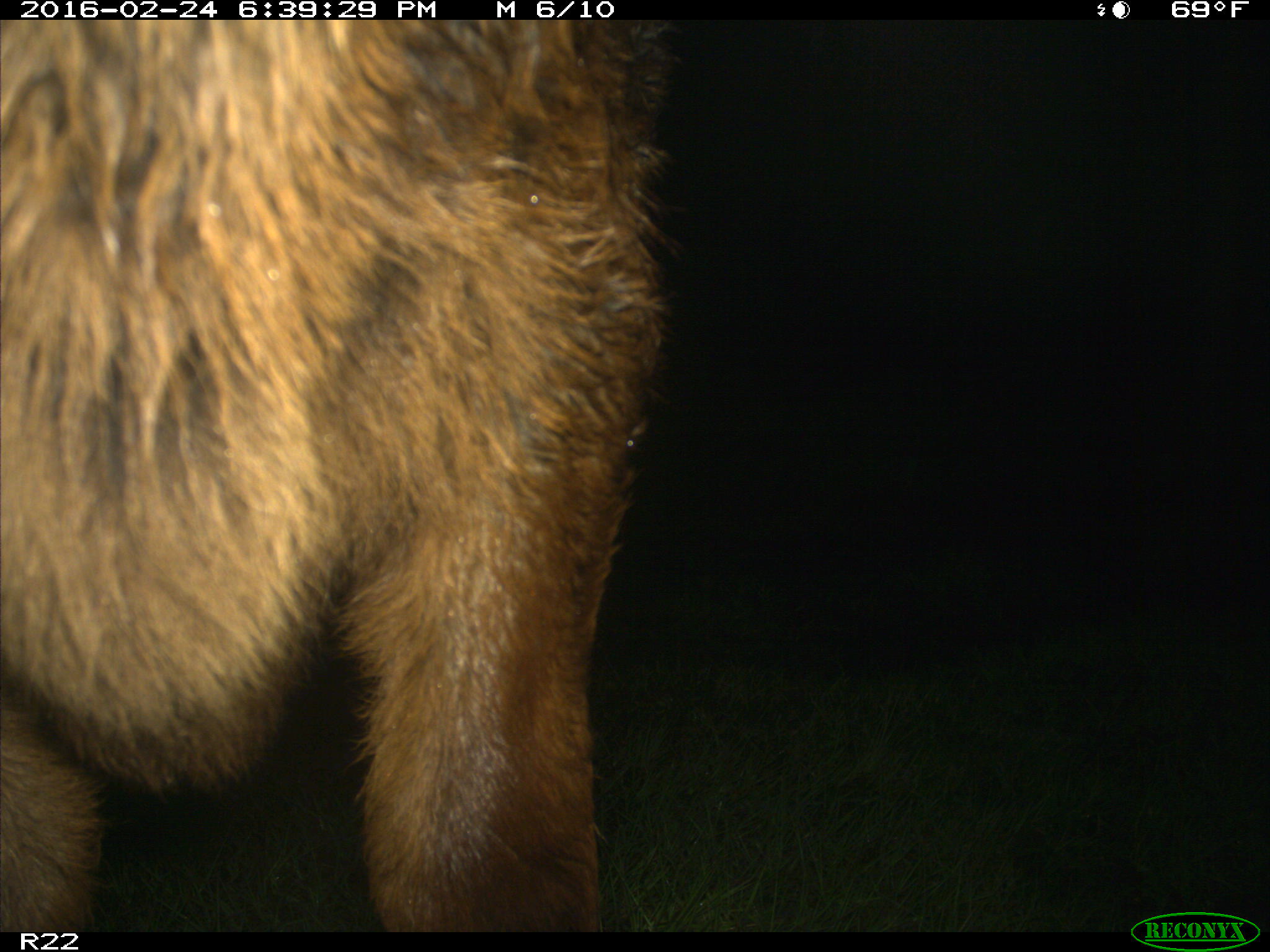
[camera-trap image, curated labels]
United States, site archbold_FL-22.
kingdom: Animalia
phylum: Chordata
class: Mammalia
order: Artiodactyla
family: Bovidae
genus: Bos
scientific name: Bos taurus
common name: domestic cow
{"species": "Bos taurus (domestic cow)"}